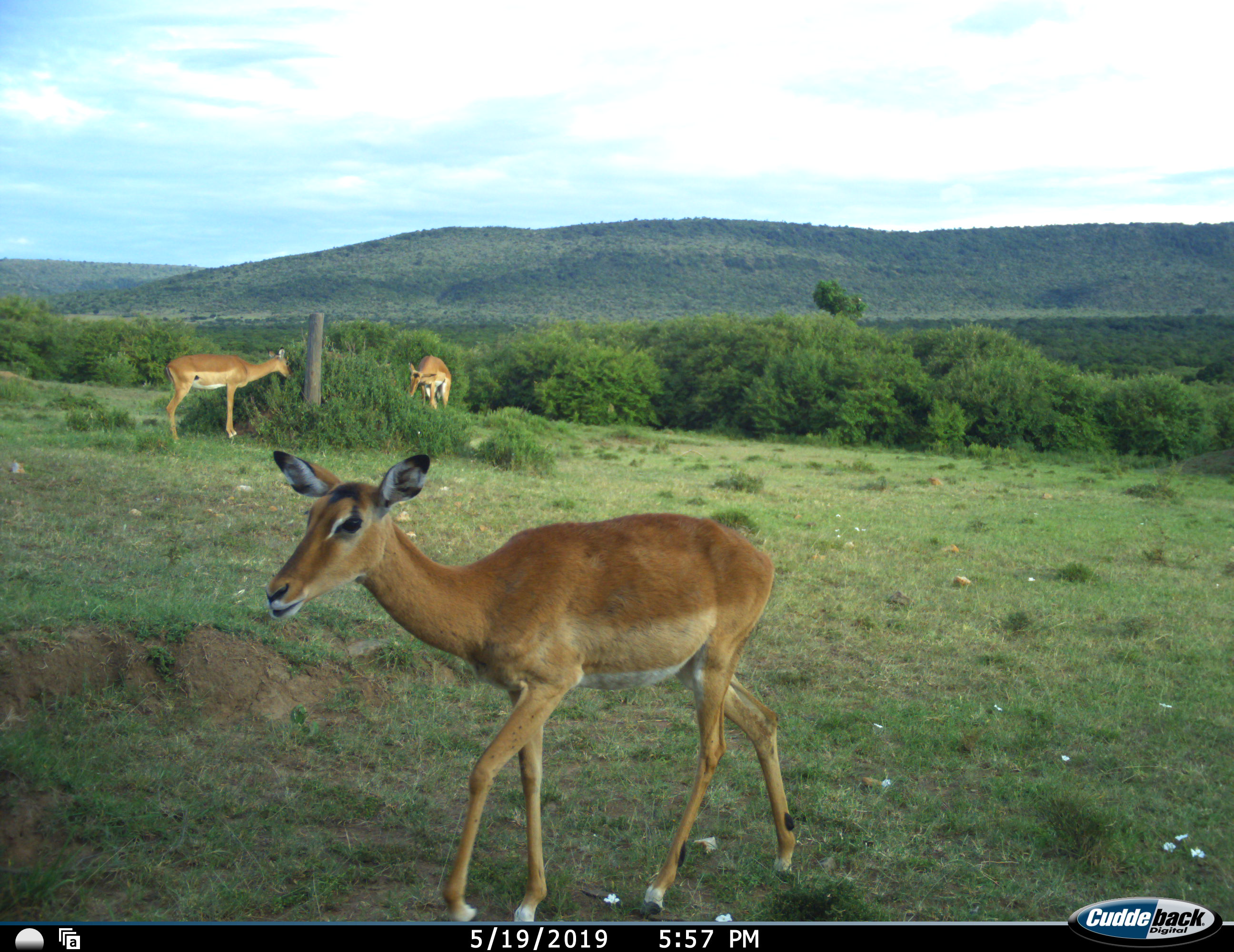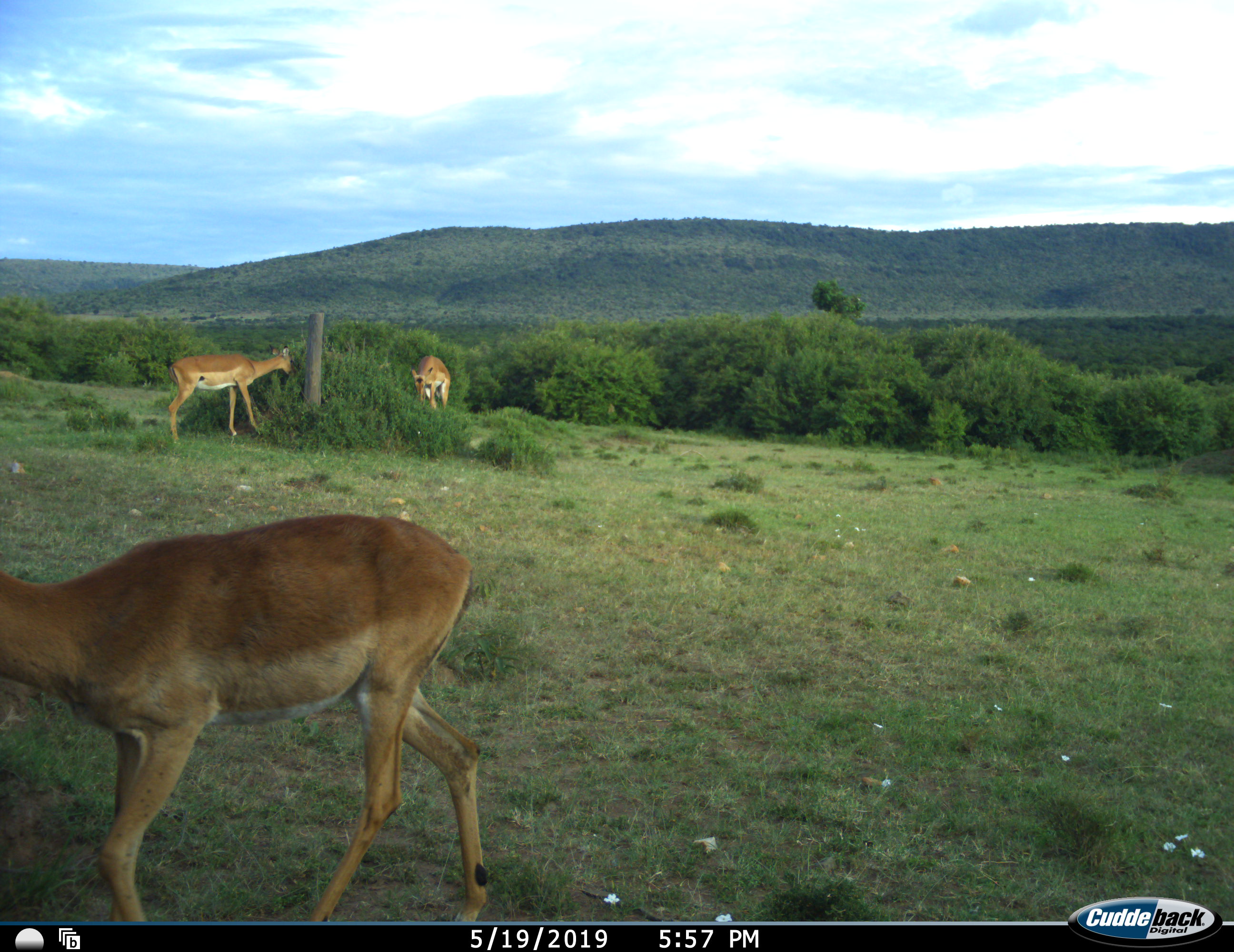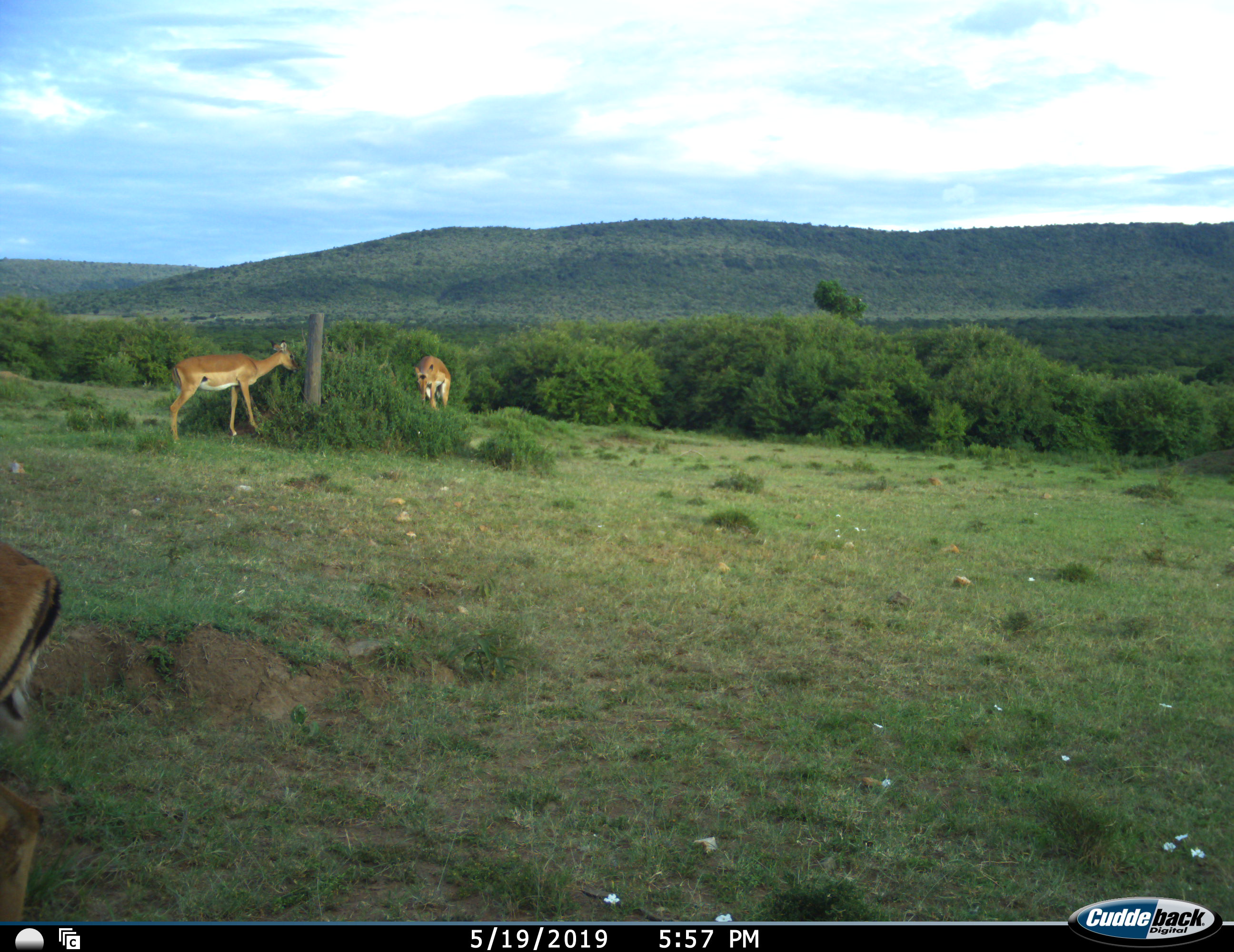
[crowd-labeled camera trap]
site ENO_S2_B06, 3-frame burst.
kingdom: Animalia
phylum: Chordata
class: Mammalia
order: Artiodactyla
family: Bovidae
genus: Aepyceros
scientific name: Aepyceros melampus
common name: impala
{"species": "impala (Aepyceros melampus)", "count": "3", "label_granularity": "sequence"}